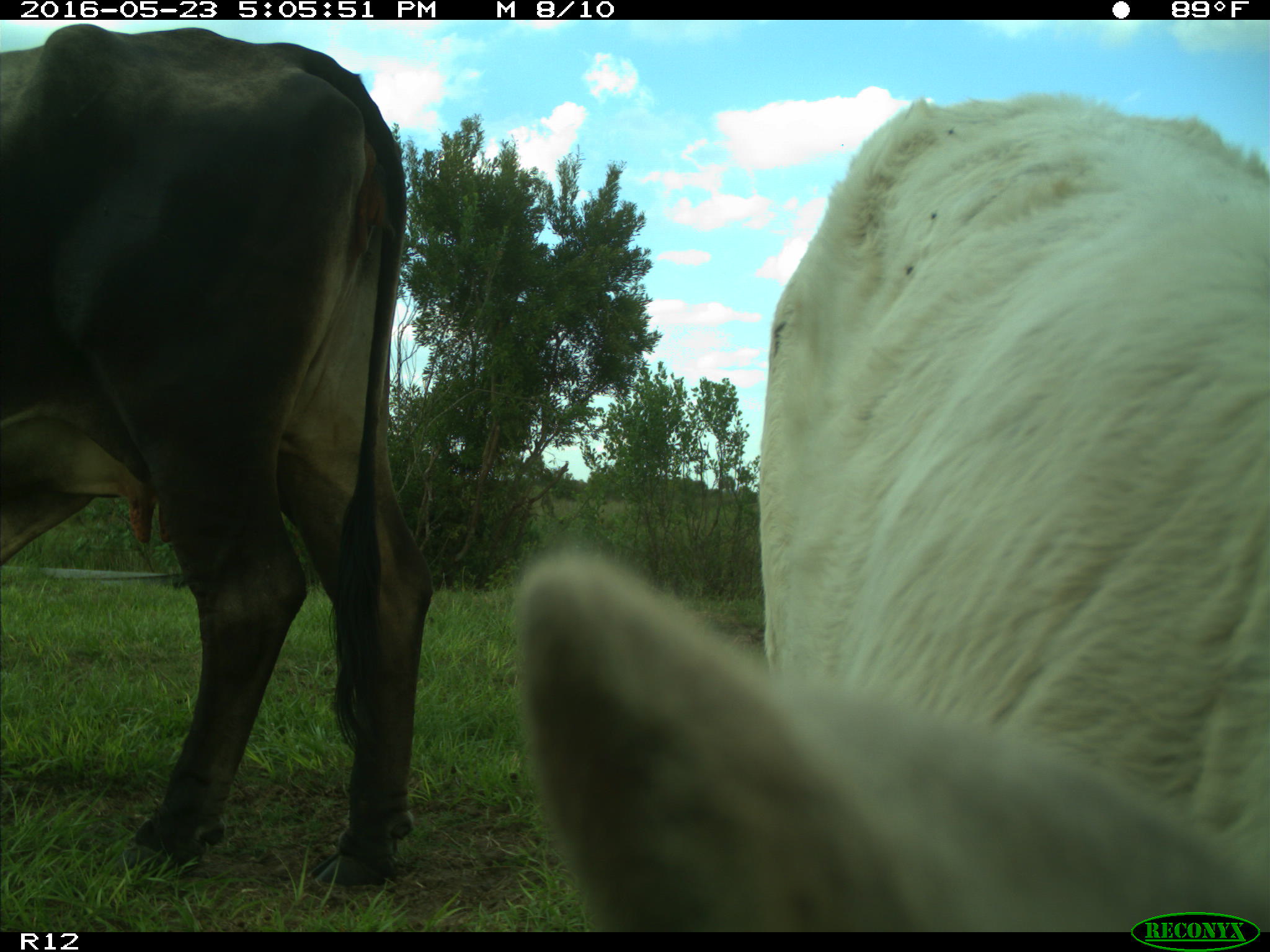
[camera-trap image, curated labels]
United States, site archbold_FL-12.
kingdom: Animalia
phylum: Chordata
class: Mammalia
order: Artiodactyla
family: Bovidae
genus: Bos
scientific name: Bos taurus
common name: domestic cow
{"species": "Bos taurus (domestic cow)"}